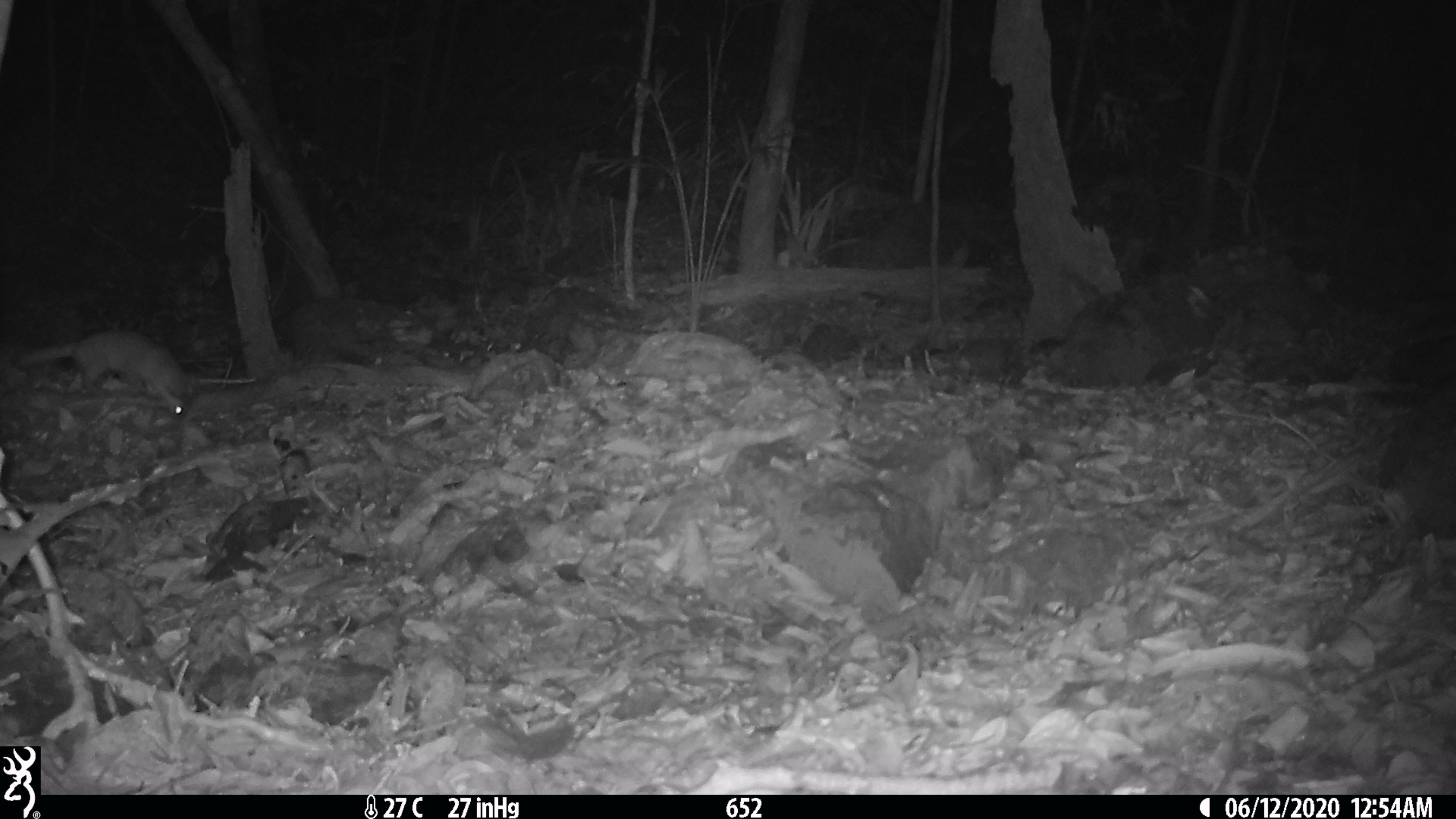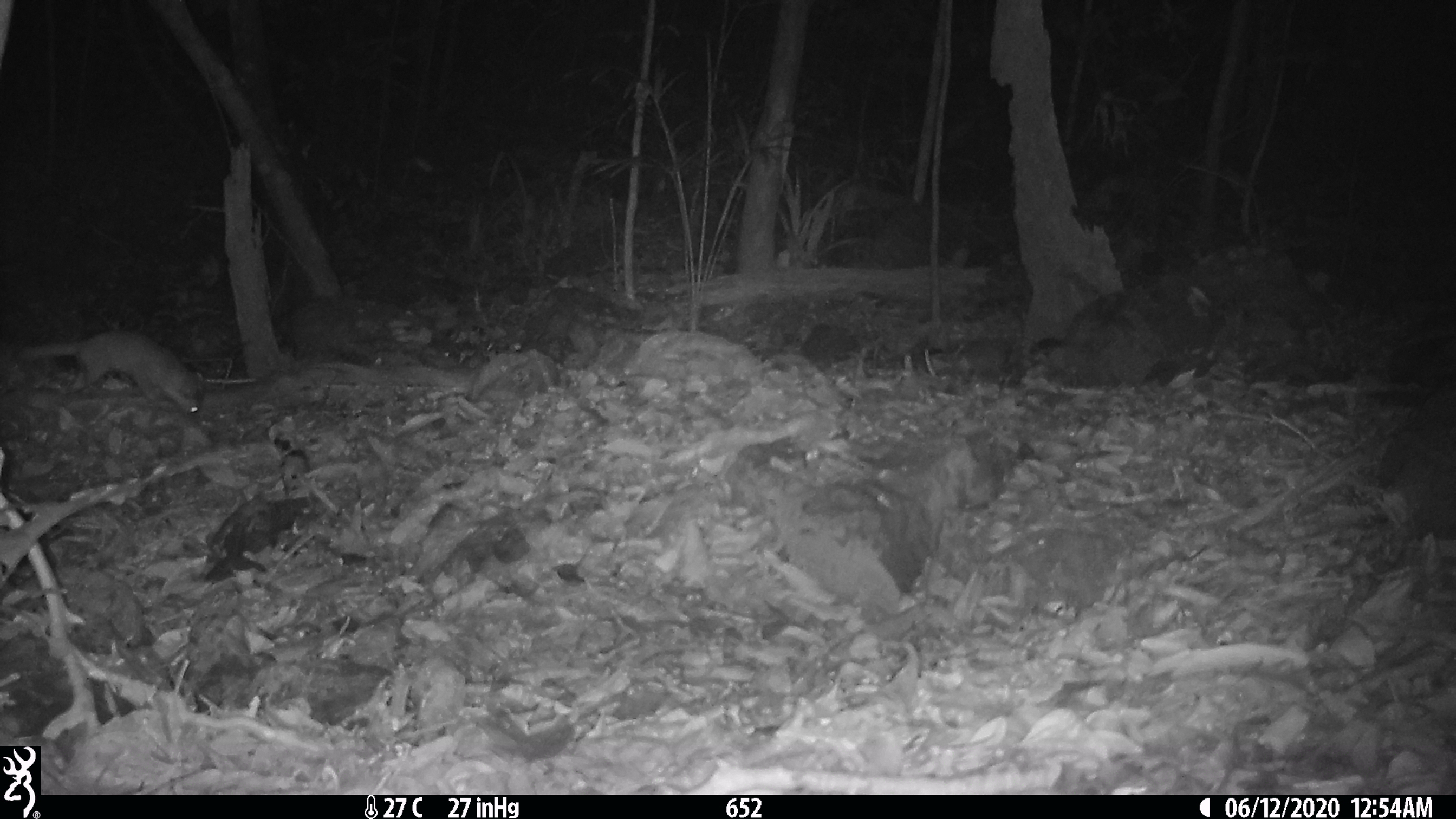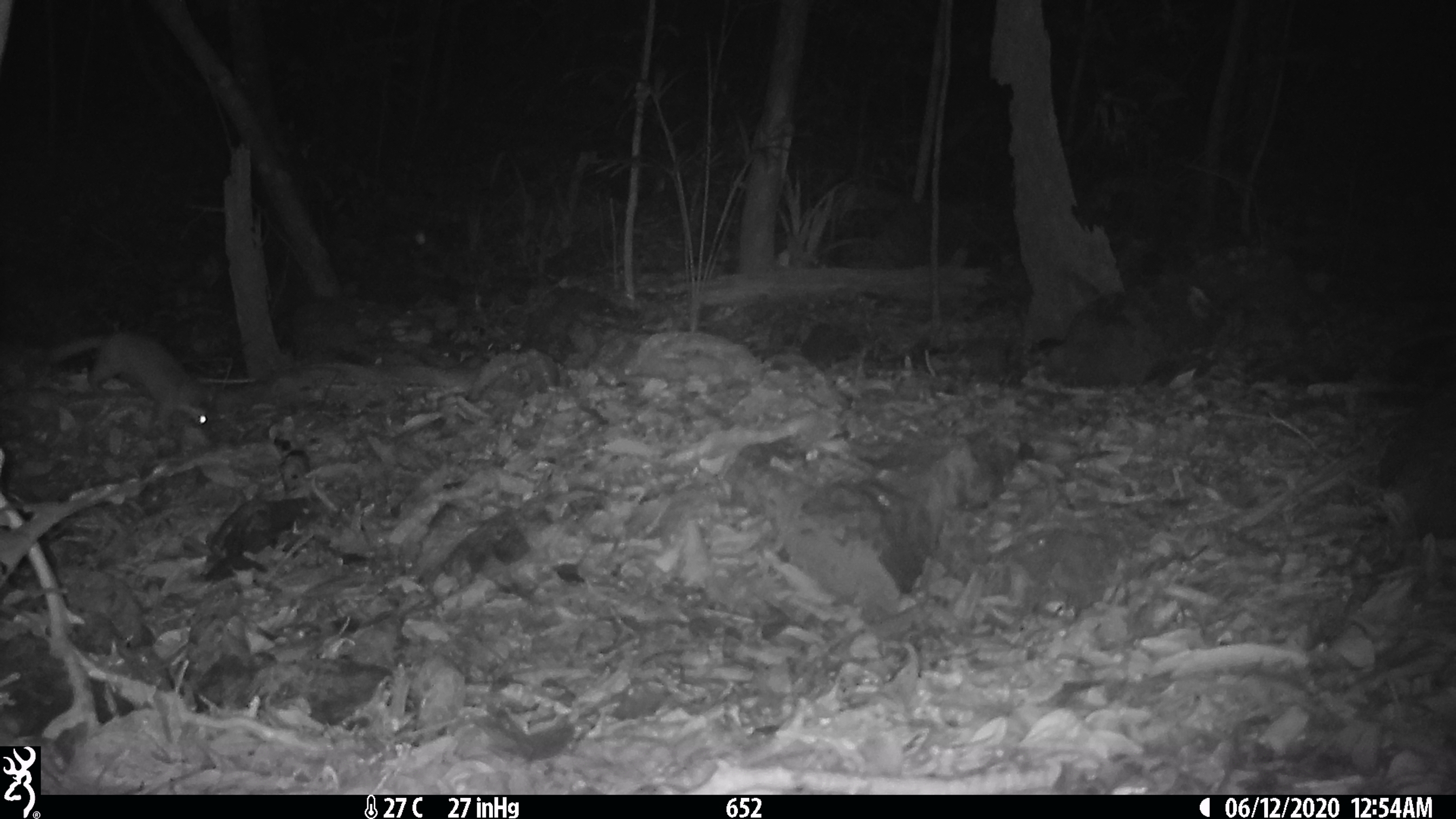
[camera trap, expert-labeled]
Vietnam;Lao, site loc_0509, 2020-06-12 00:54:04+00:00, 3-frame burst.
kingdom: Animalia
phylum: Chordata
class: Mammalia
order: Carnivora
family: Mustelidae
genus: Melogale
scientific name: Melogale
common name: ferret badger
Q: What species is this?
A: Ferret badger (Melogale).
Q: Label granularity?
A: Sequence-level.